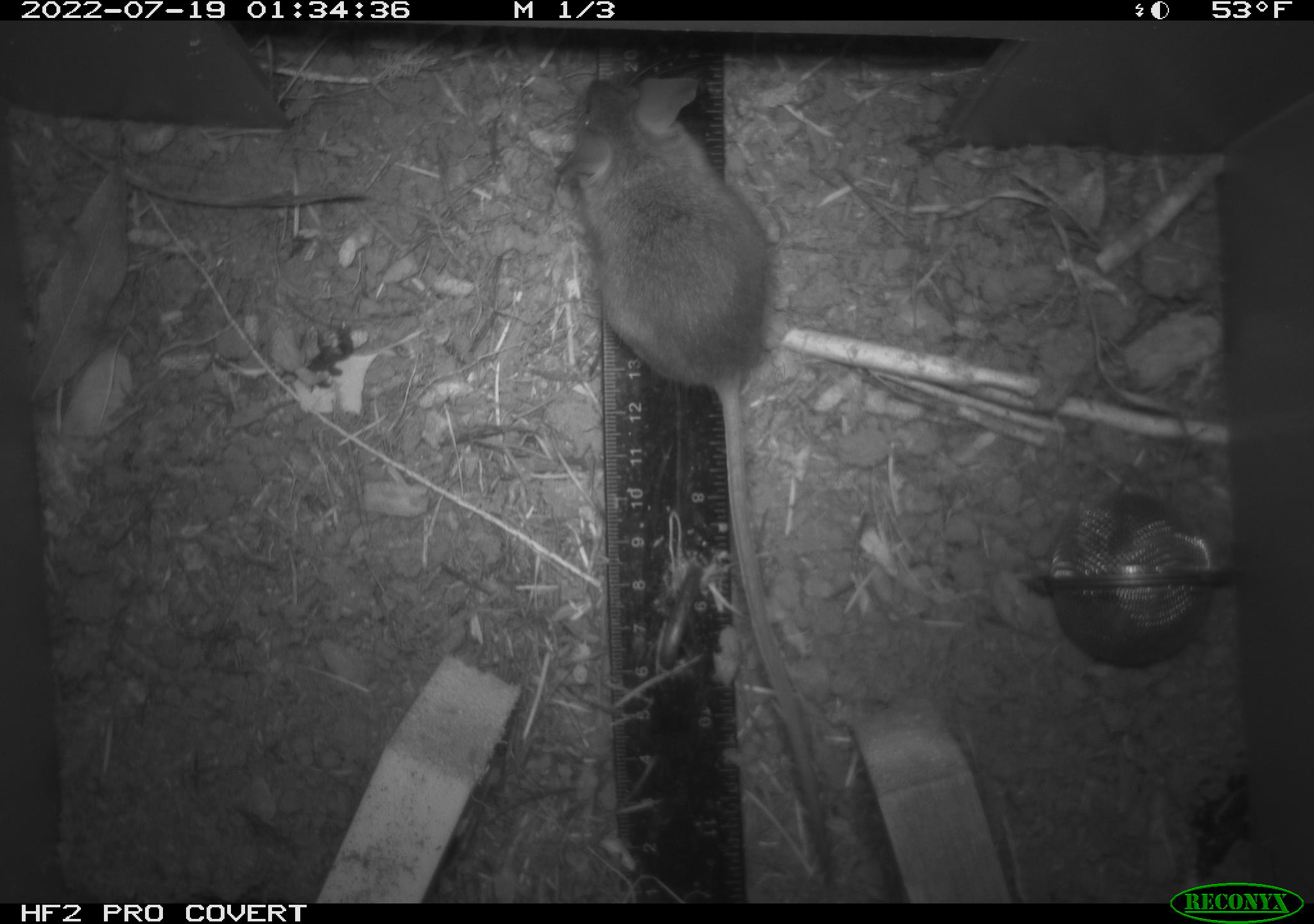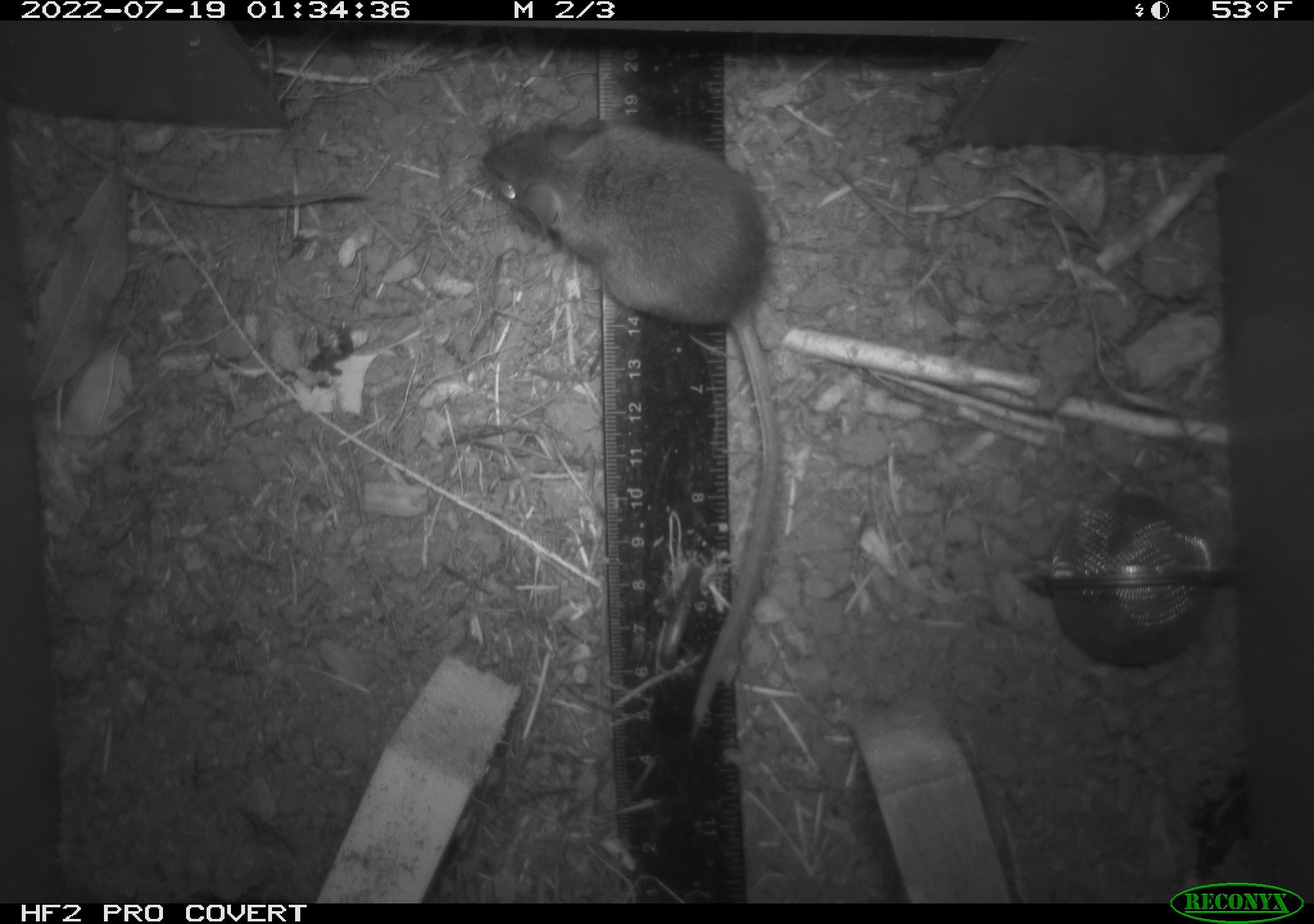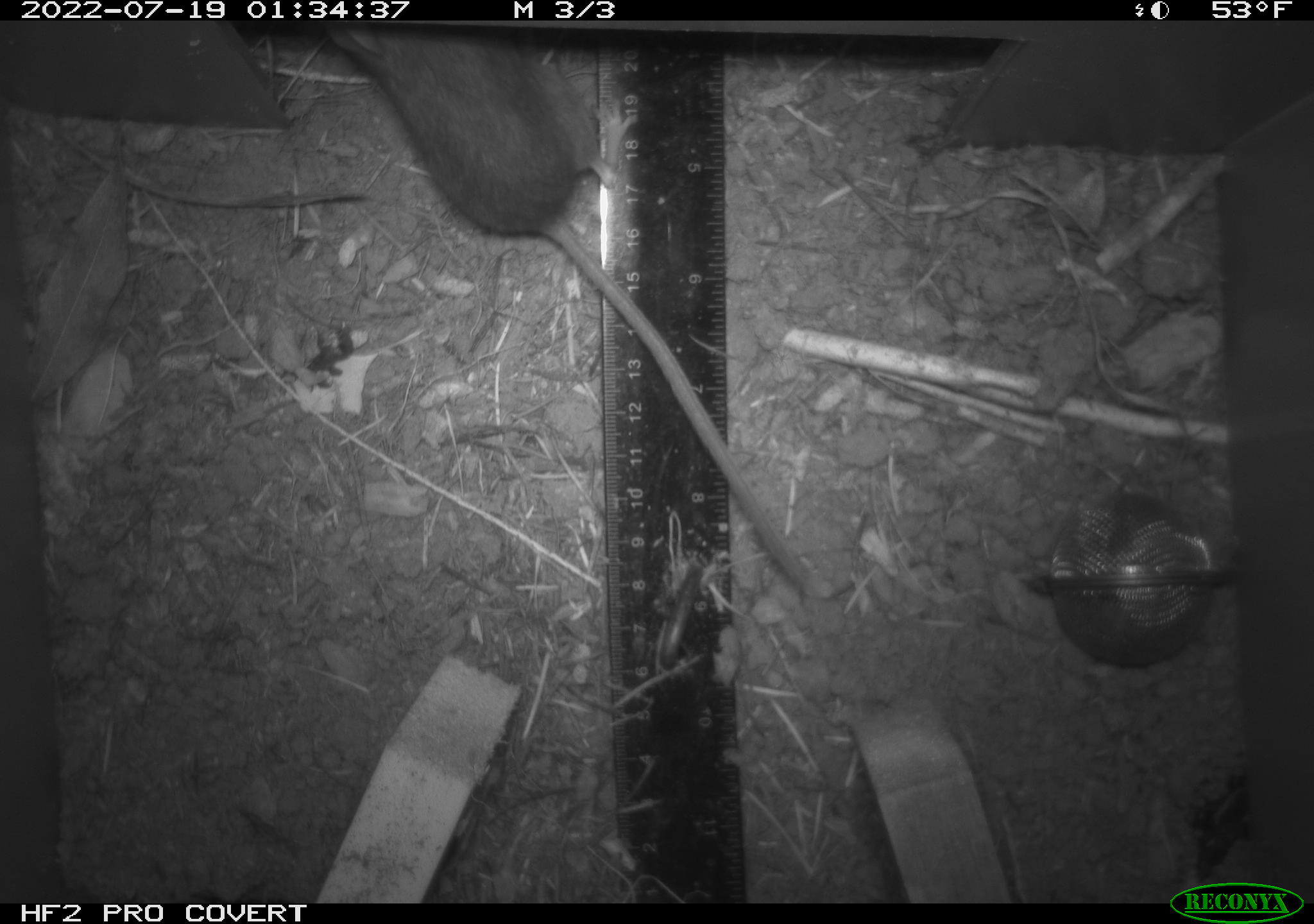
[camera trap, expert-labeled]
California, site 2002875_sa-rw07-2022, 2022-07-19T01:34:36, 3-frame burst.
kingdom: Animalia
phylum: Chordata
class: Mammalia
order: Rodentia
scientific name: Rodentia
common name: mouse species